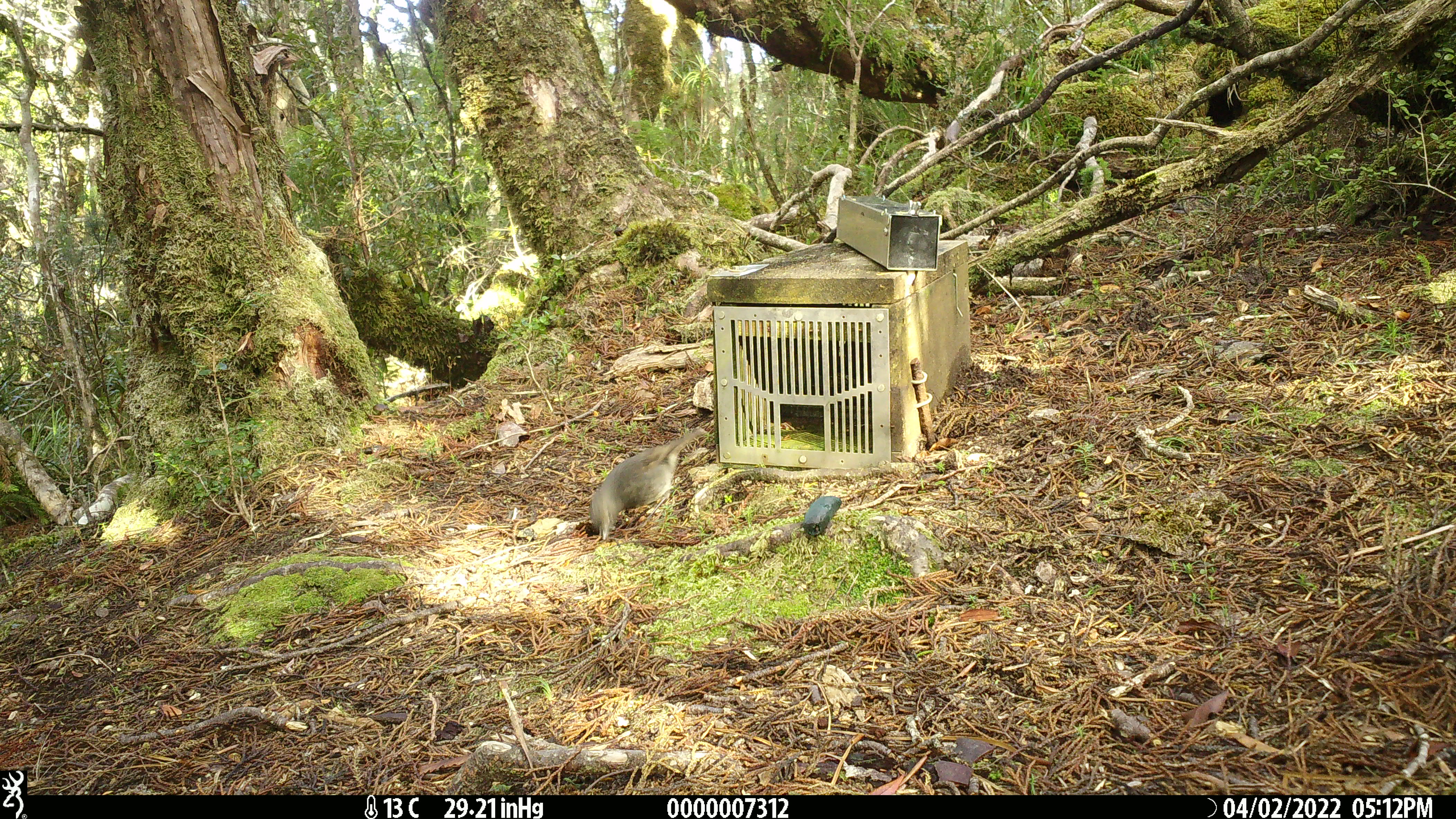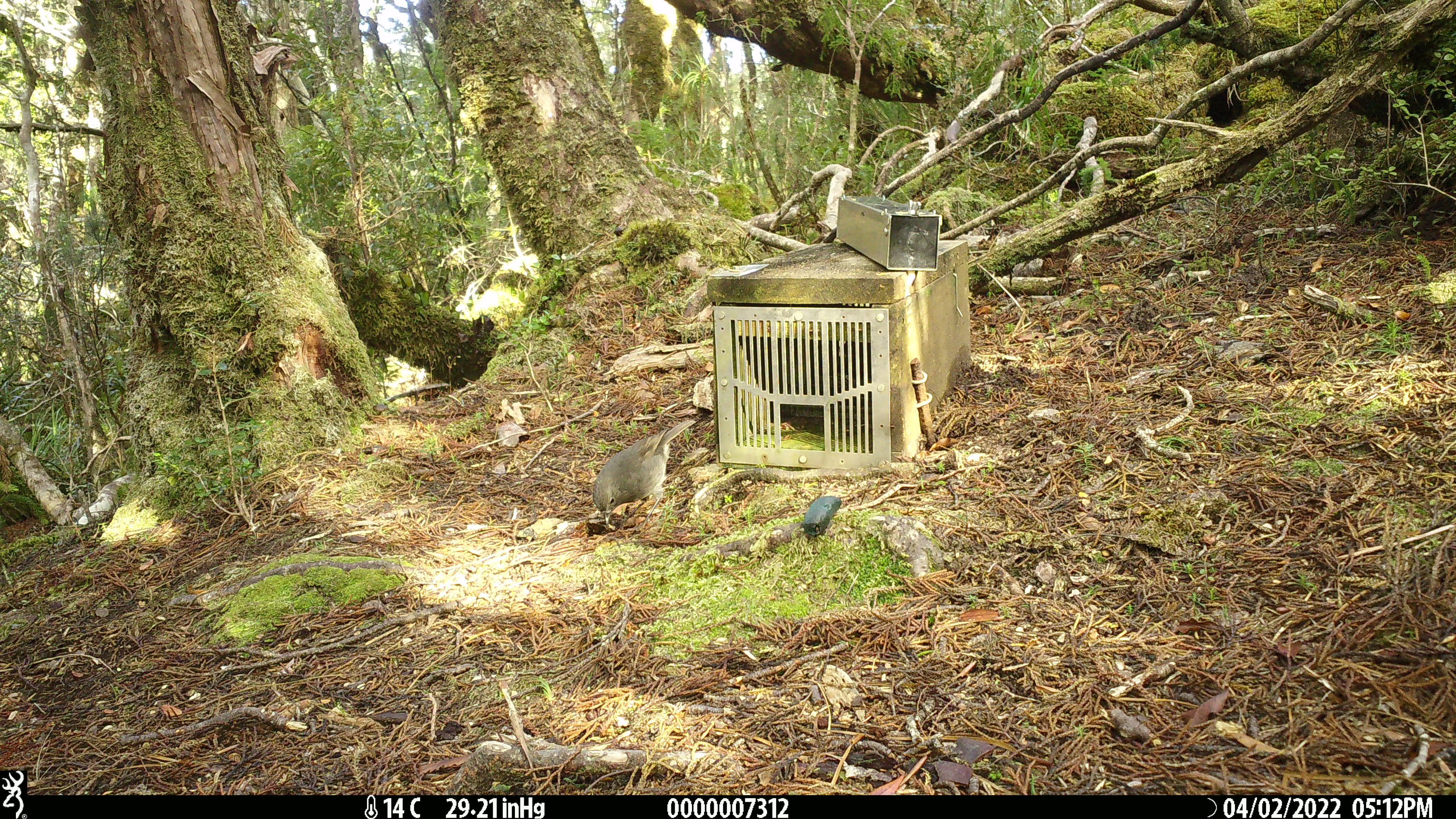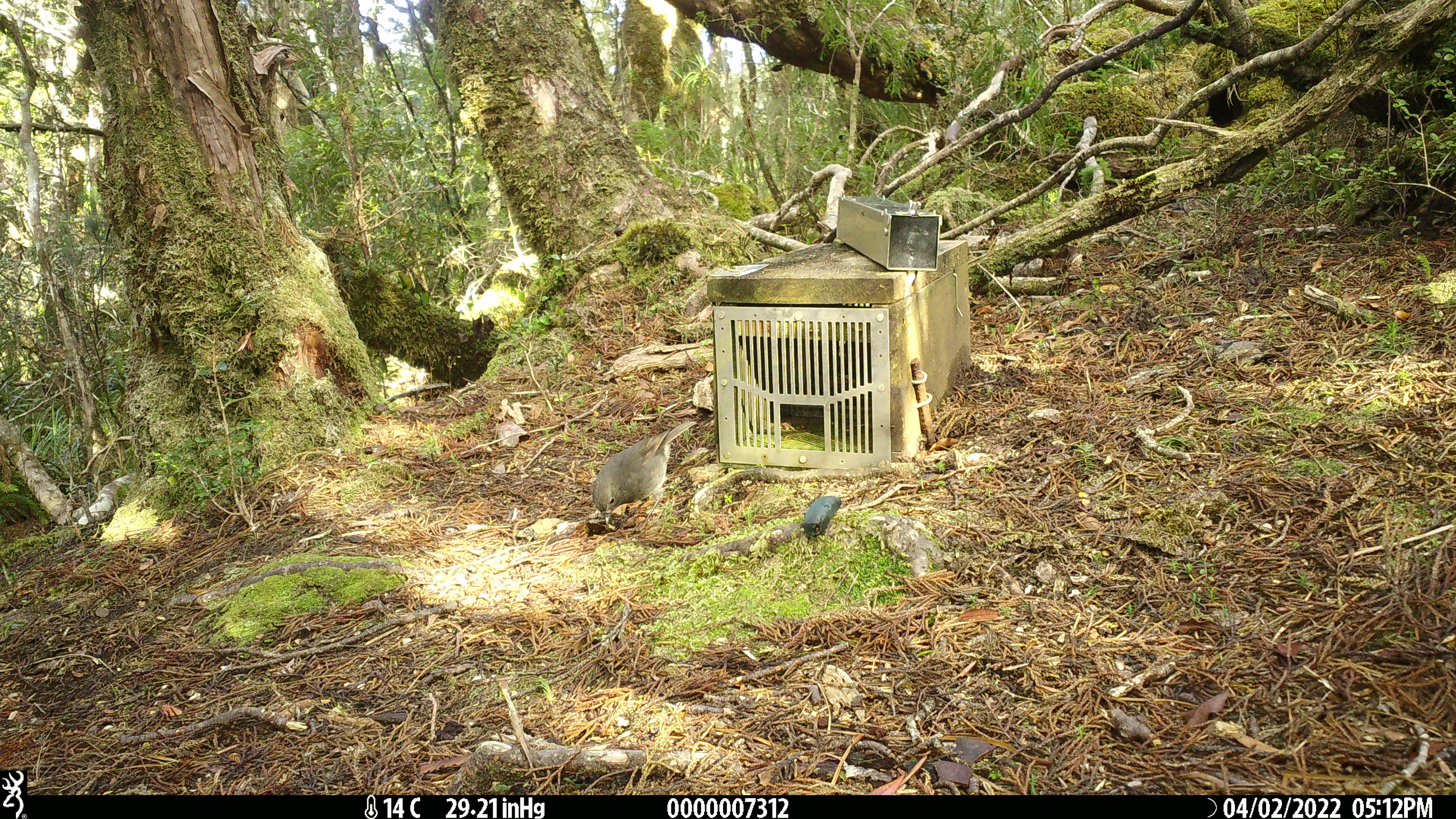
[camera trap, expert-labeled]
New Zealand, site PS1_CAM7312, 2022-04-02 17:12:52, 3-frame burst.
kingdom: Animalia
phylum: Chordata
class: Aves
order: Passeriformes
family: Petroicidae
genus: Petroica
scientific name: Petroica australis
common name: new zealand robin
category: robin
Robin (new zealand robin) (Petroica australis).